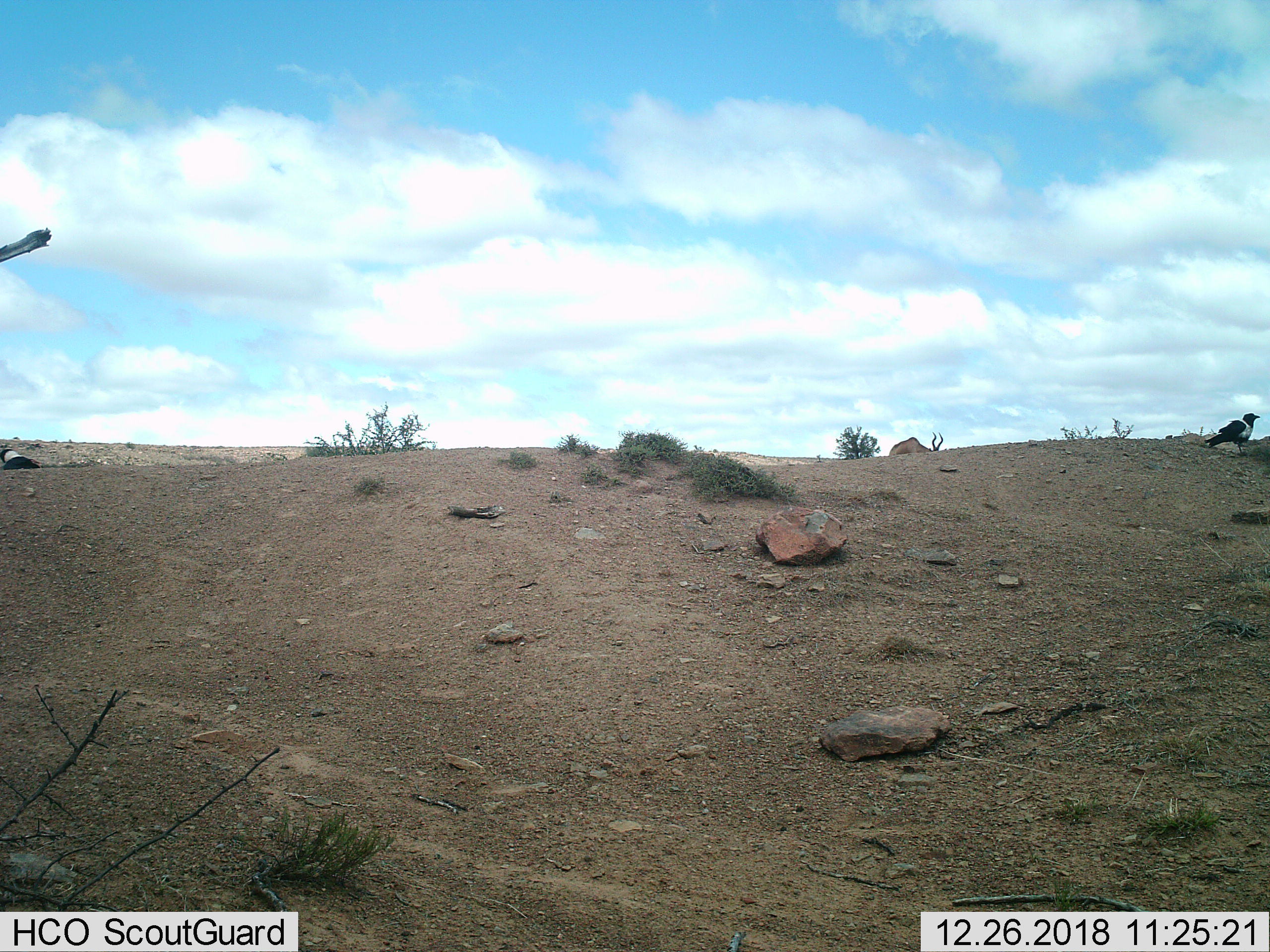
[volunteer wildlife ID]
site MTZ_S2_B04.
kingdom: Animalia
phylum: Chordata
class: Aves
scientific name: Aves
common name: bird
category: birdother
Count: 2.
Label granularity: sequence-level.